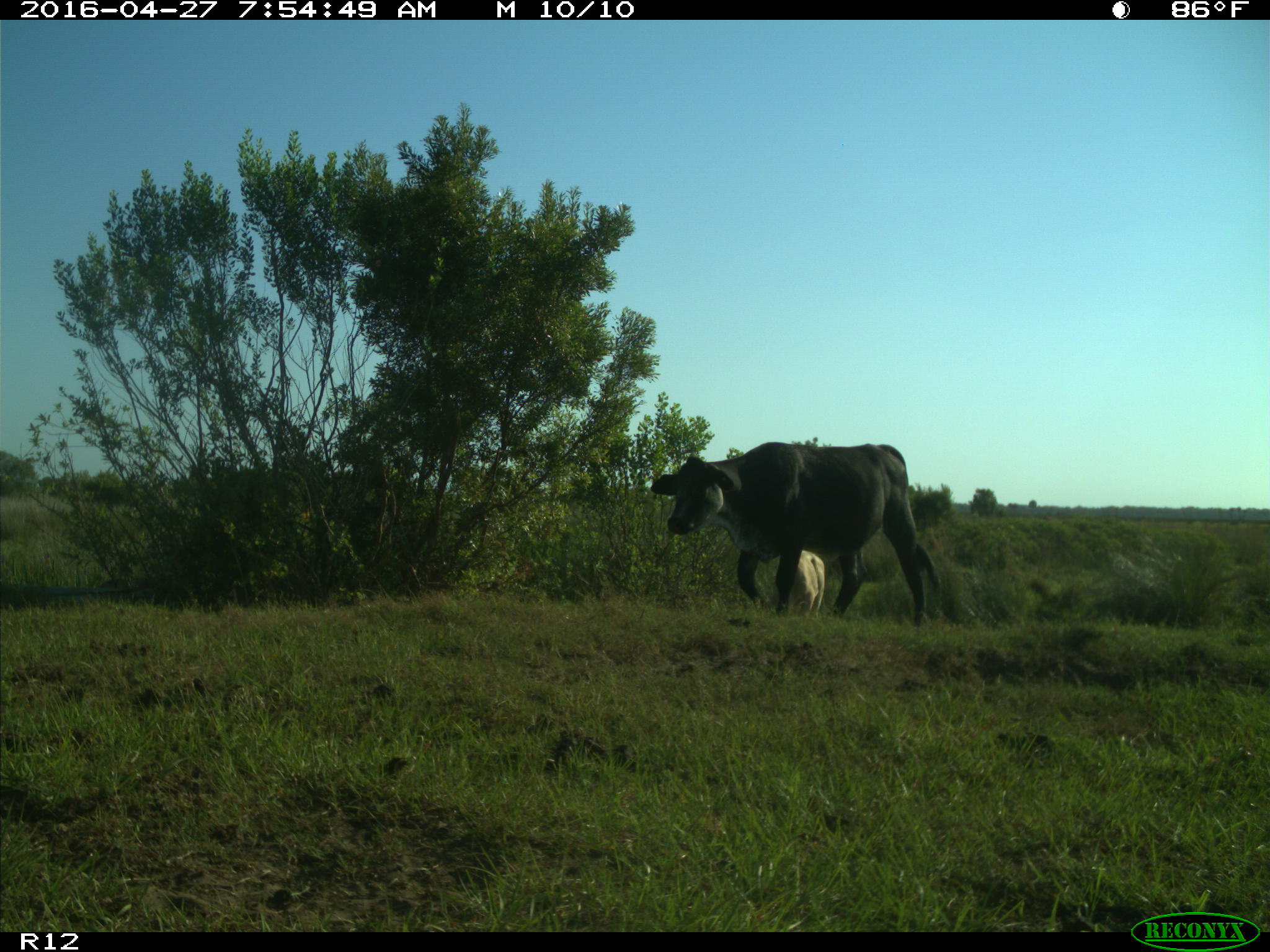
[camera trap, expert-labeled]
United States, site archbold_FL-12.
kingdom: Animalia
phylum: Chordata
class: Mammalia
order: Artiodactyla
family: Bovidae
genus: Bos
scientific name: Bos taurus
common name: domestic cow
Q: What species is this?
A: Bos taurus (domestic cow).